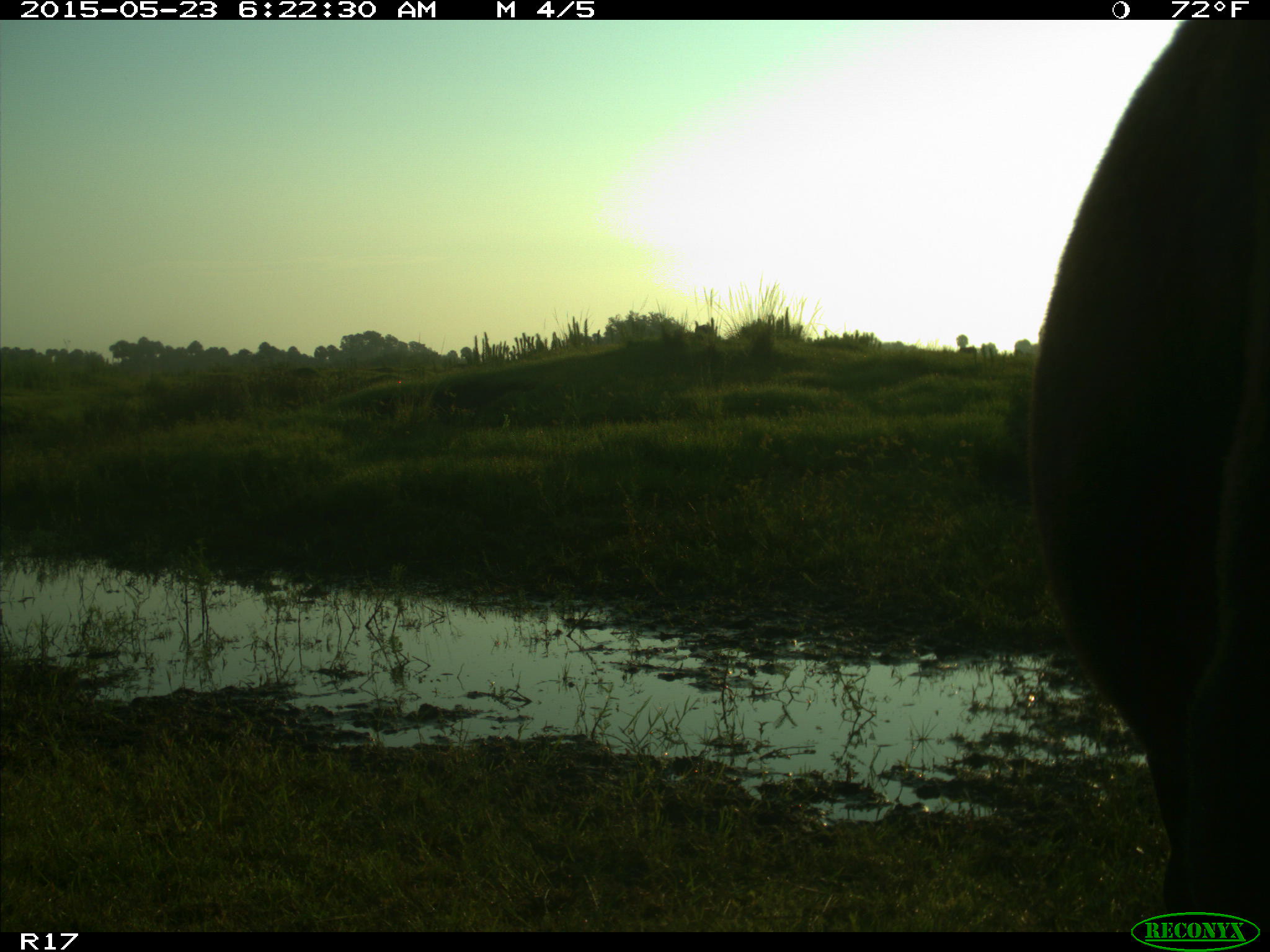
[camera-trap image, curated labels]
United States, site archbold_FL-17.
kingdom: Animalia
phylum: Chordata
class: Mammalia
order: Artiodactyla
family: Bovidae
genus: Bos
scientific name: Bos taurus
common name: domestic cow